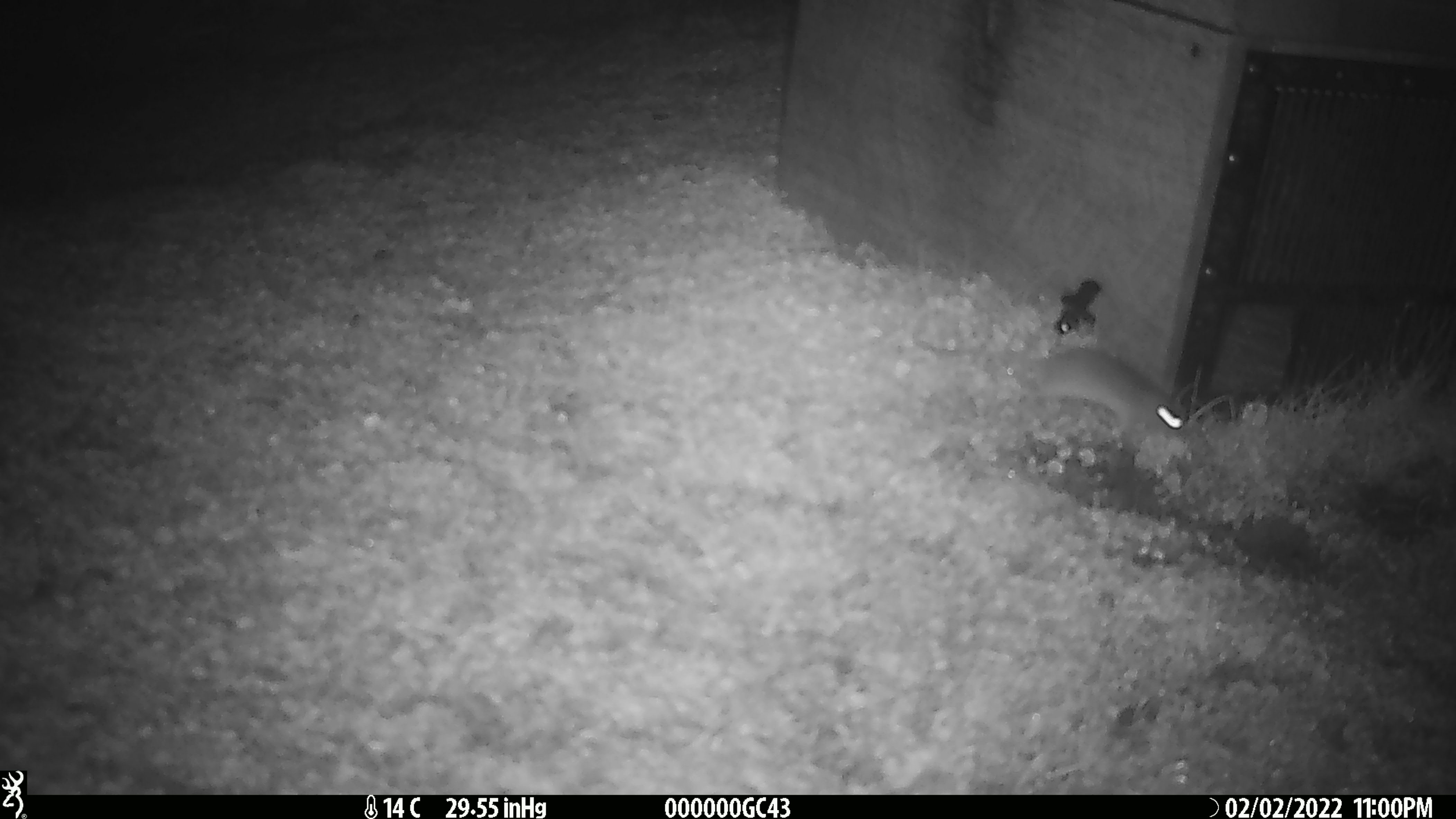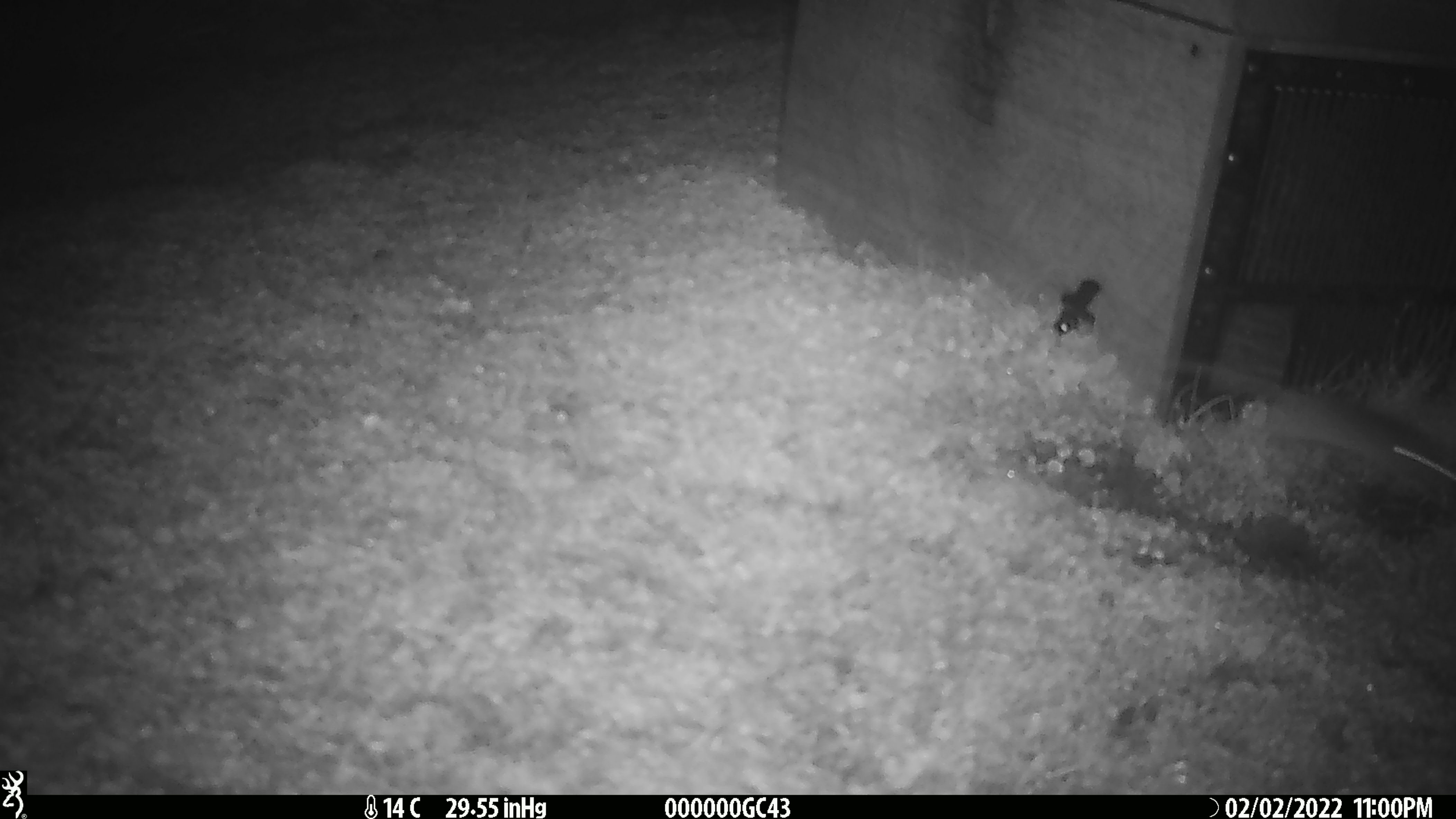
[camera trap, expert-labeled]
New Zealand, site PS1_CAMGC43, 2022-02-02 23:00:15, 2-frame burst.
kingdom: Animalia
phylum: Chordata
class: Mammalia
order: Rodentia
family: Muridae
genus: Mus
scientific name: Mus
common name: mouse